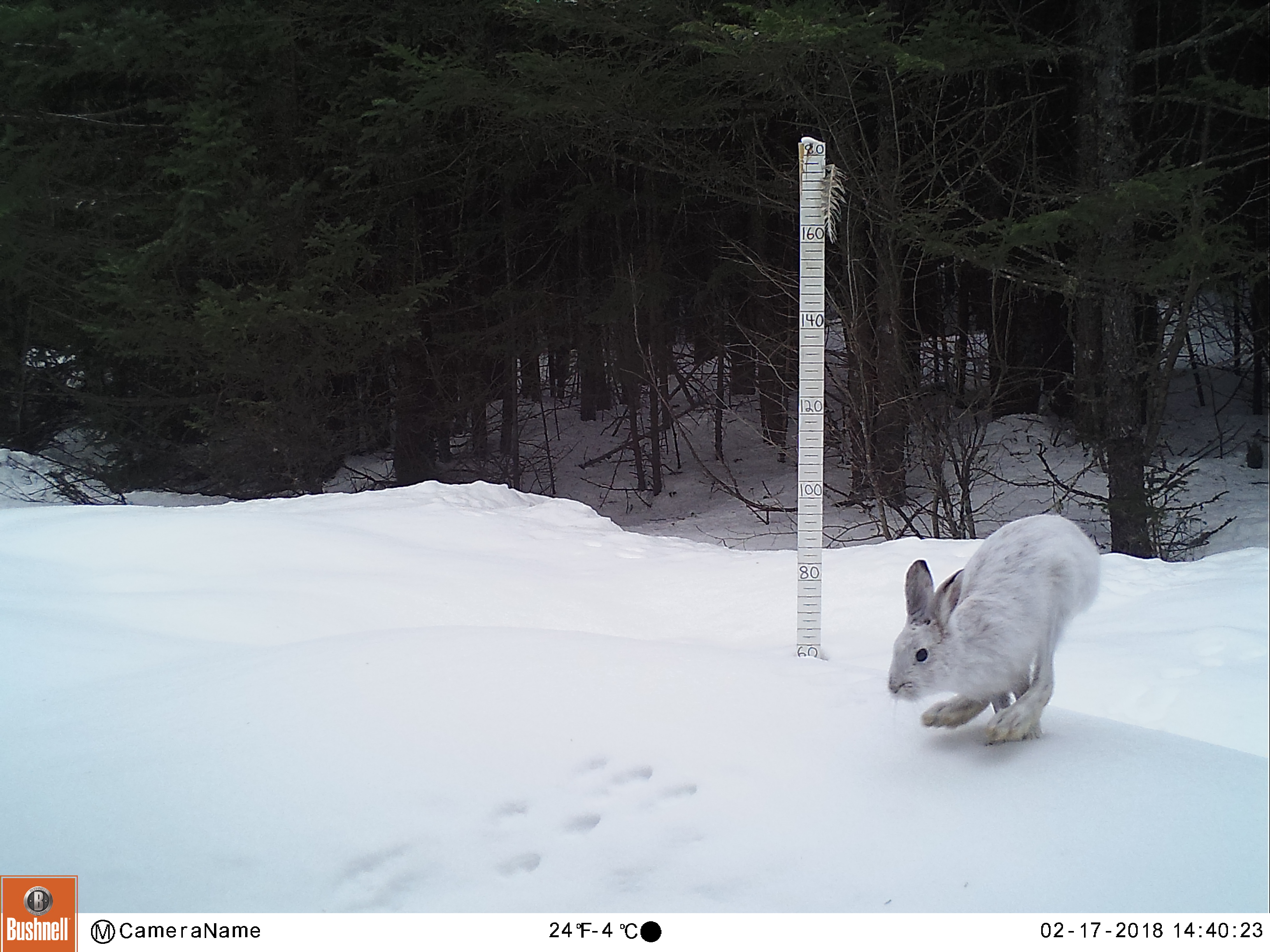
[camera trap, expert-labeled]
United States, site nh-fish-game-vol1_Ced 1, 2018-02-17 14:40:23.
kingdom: Animalia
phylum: Chordata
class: Mammalia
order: Lagomorpha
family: Leporidae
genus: Lepus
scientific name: Lepus americanus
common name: snowshoe hare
Snowshoe hare (Lepus americanus).